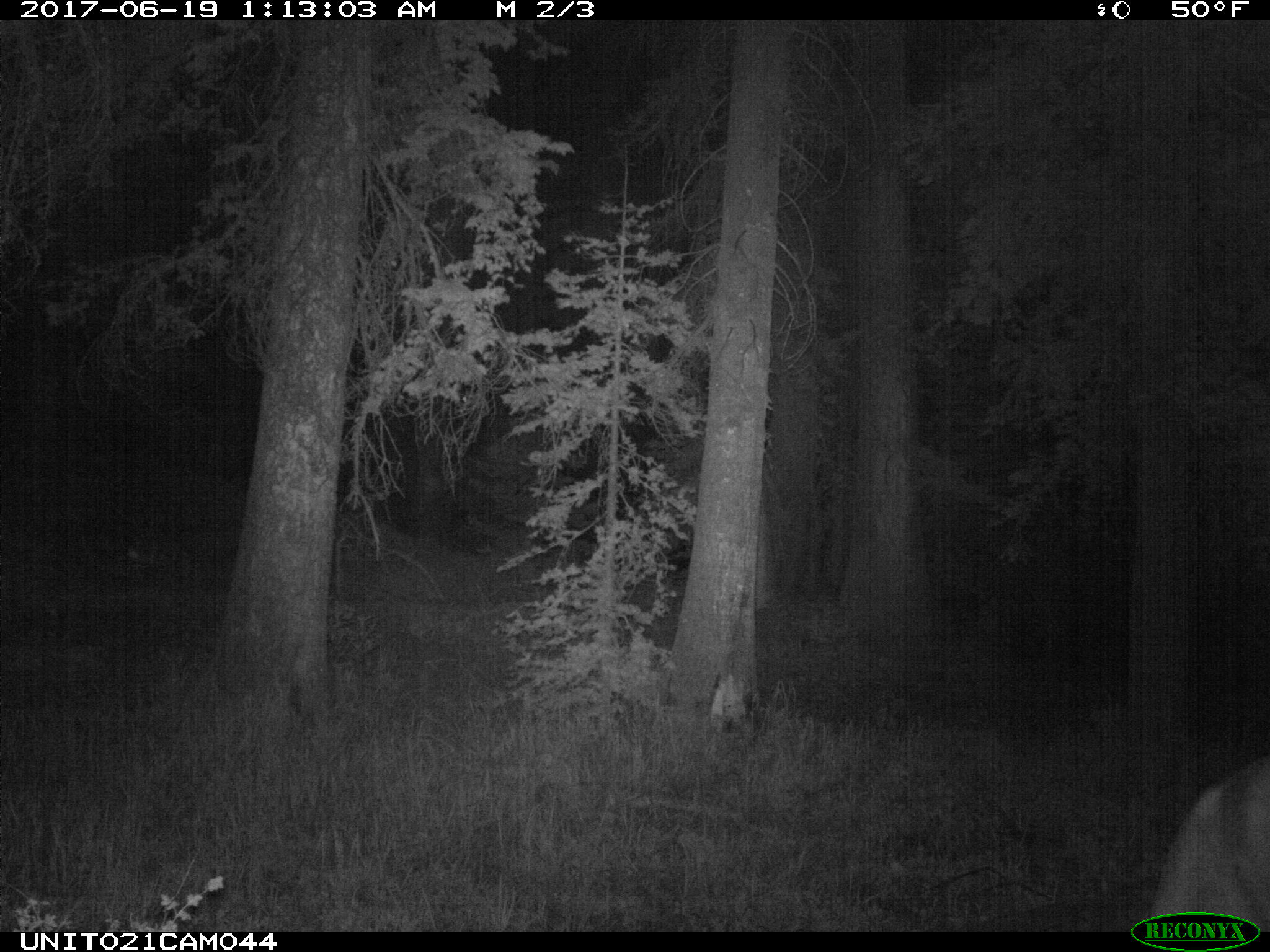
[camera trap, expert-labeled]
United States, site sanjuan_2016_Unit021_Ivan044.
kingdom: Animalia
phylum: Chordata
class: Mammalia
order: Artiodactyla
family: Cervidae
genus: Cervus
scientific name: Cervus elaphus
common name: red deer